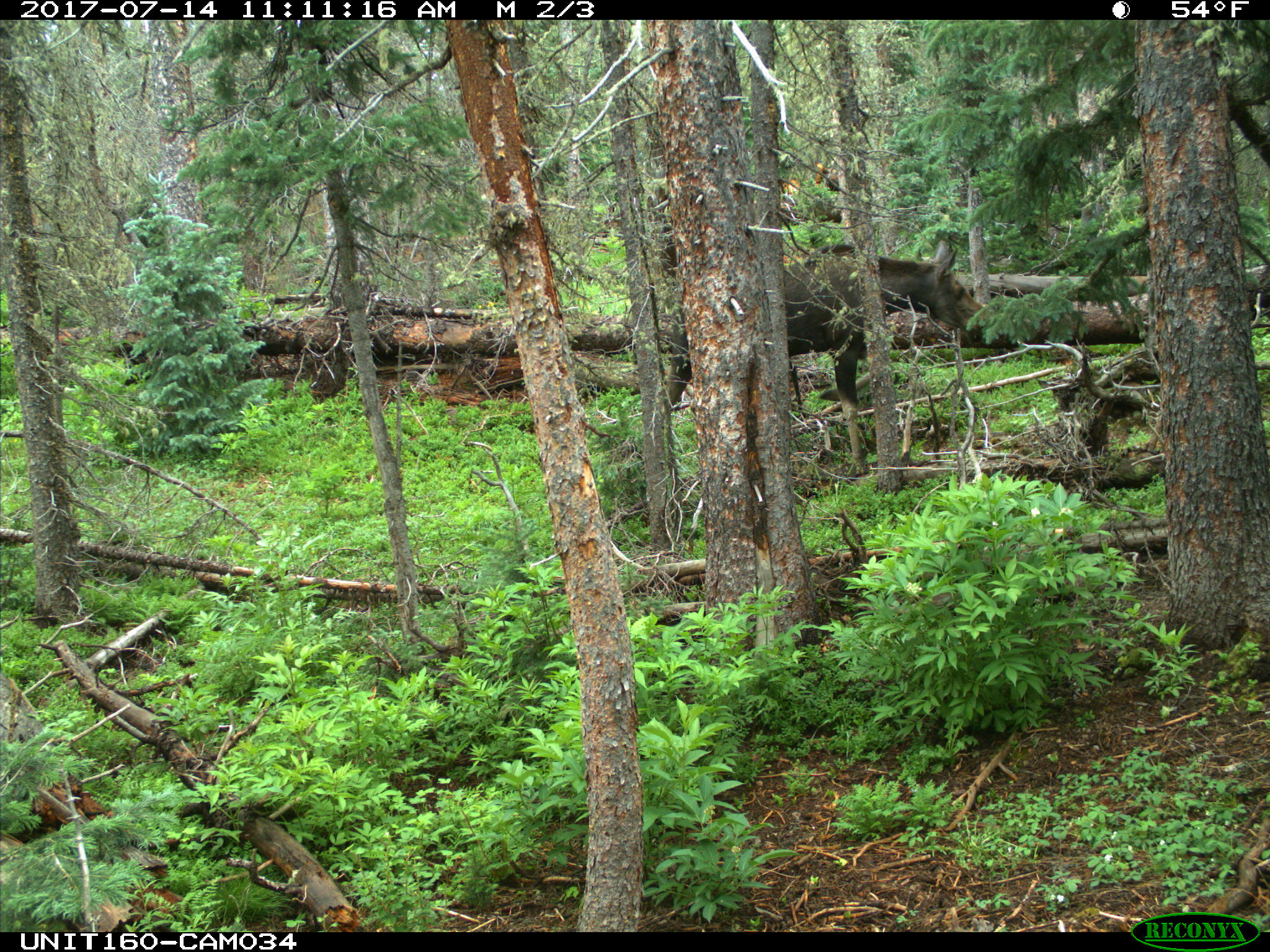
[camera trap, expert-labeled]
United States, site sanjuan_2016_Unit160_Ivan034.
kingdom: Animalia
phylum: Chordata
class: Mammalia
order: Artiodactyla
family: Cervidae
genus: Alces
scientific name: Alces alces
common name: moose